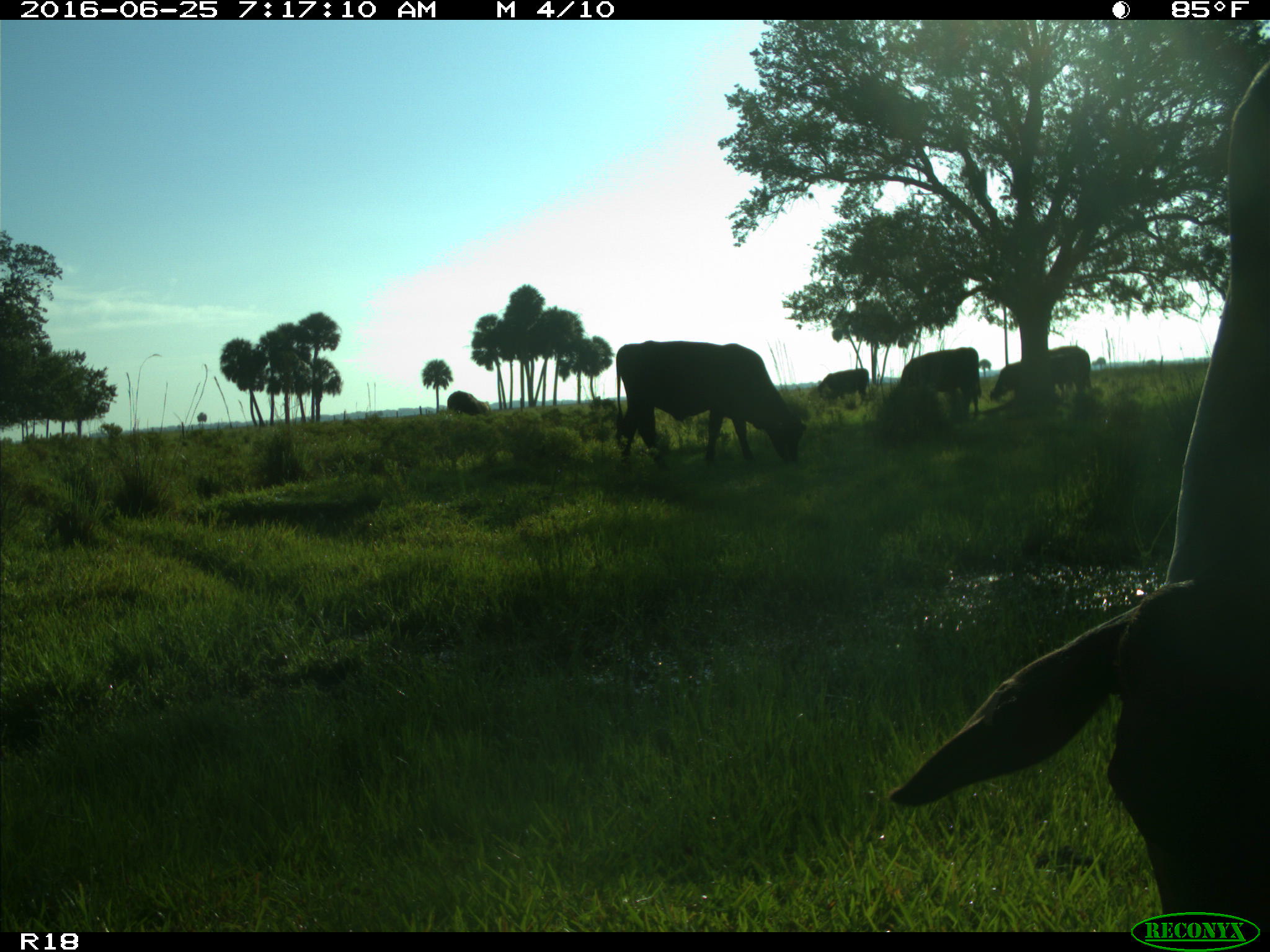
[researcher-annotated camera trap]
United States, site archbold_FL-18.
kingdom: Animalia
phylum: Chordata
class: Mammalia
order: Artiodactyla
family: Bovidae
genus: Bos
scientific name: Bos taurus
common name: domestic cow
Bos taurus (domestic cow).